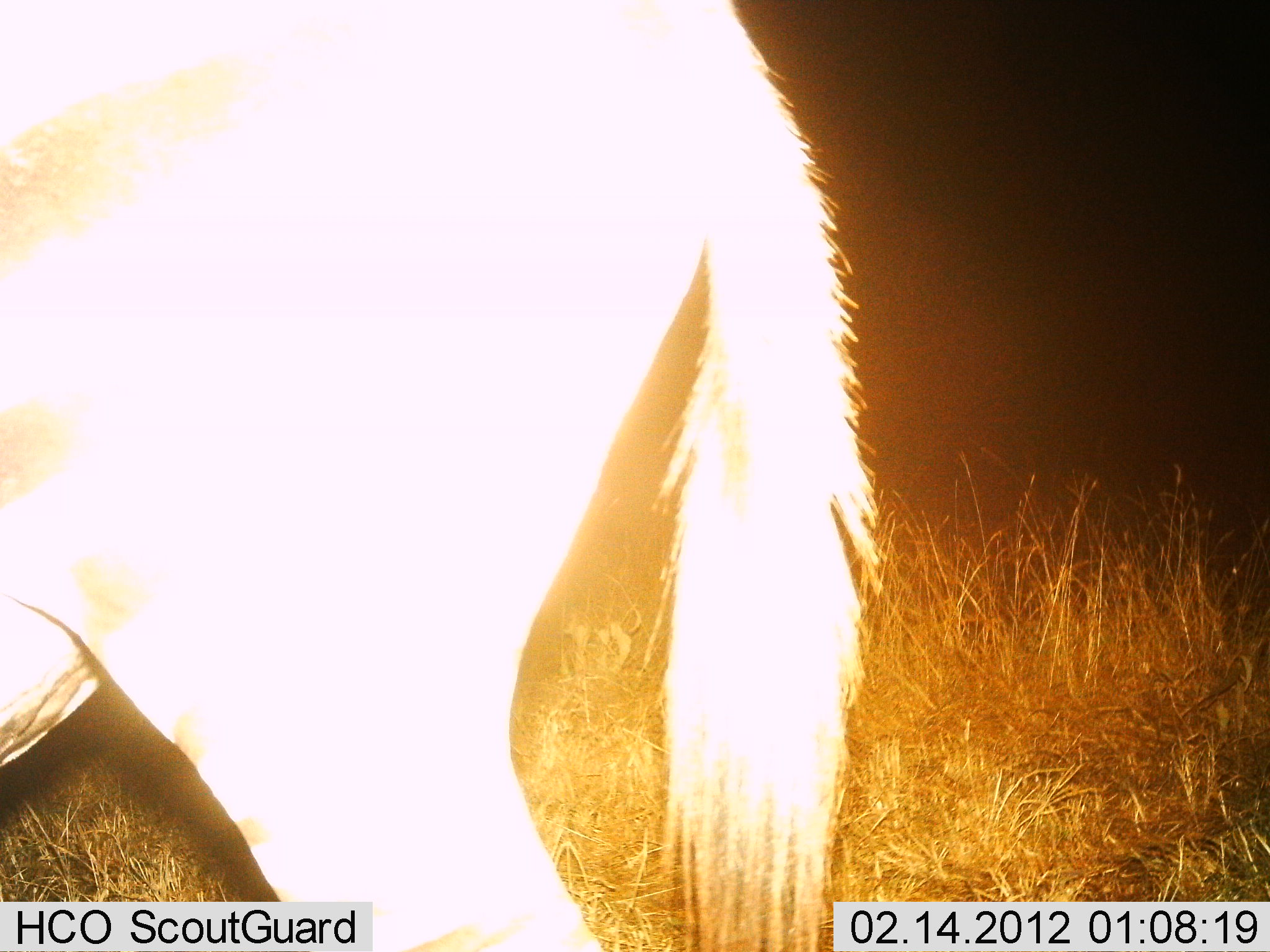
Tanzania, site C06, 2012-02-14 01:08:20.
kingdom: Animalia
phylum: Chordata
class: Mammalia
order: Perissodactyla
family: Equidae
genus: Equus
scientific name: Equus quagga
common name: plains zebra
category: zebra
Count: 1.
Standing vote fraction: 80%.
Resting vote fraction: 0%.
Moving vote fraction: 20%.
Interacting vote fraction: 0%.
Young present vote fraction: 0%.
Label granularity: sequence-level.